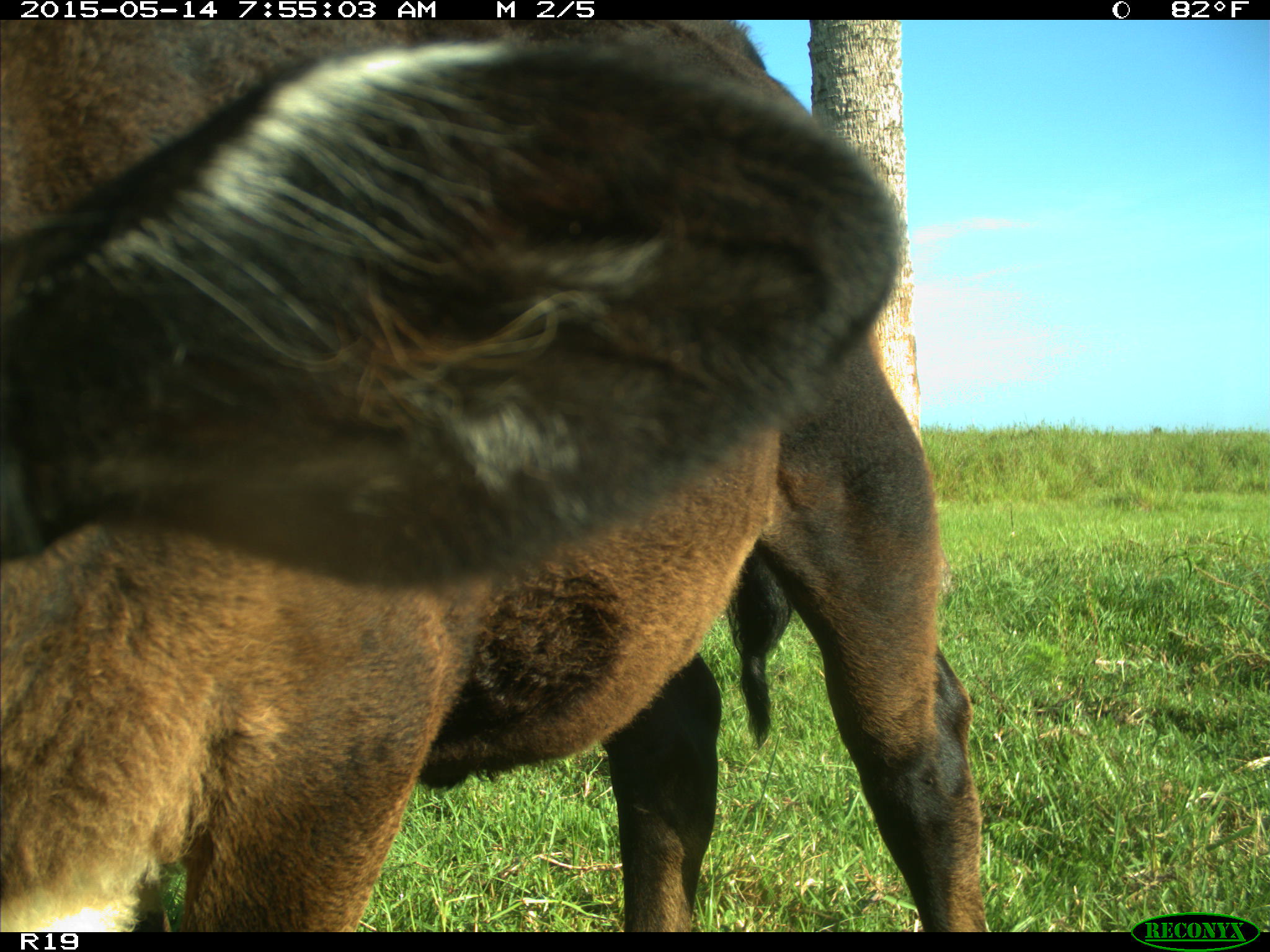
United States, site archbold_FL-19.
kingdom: Animalia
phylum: Chordata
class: Mammalia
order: Artiodactyla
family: Bovidae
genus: Bos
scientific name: Bos taurus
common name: domestic cow